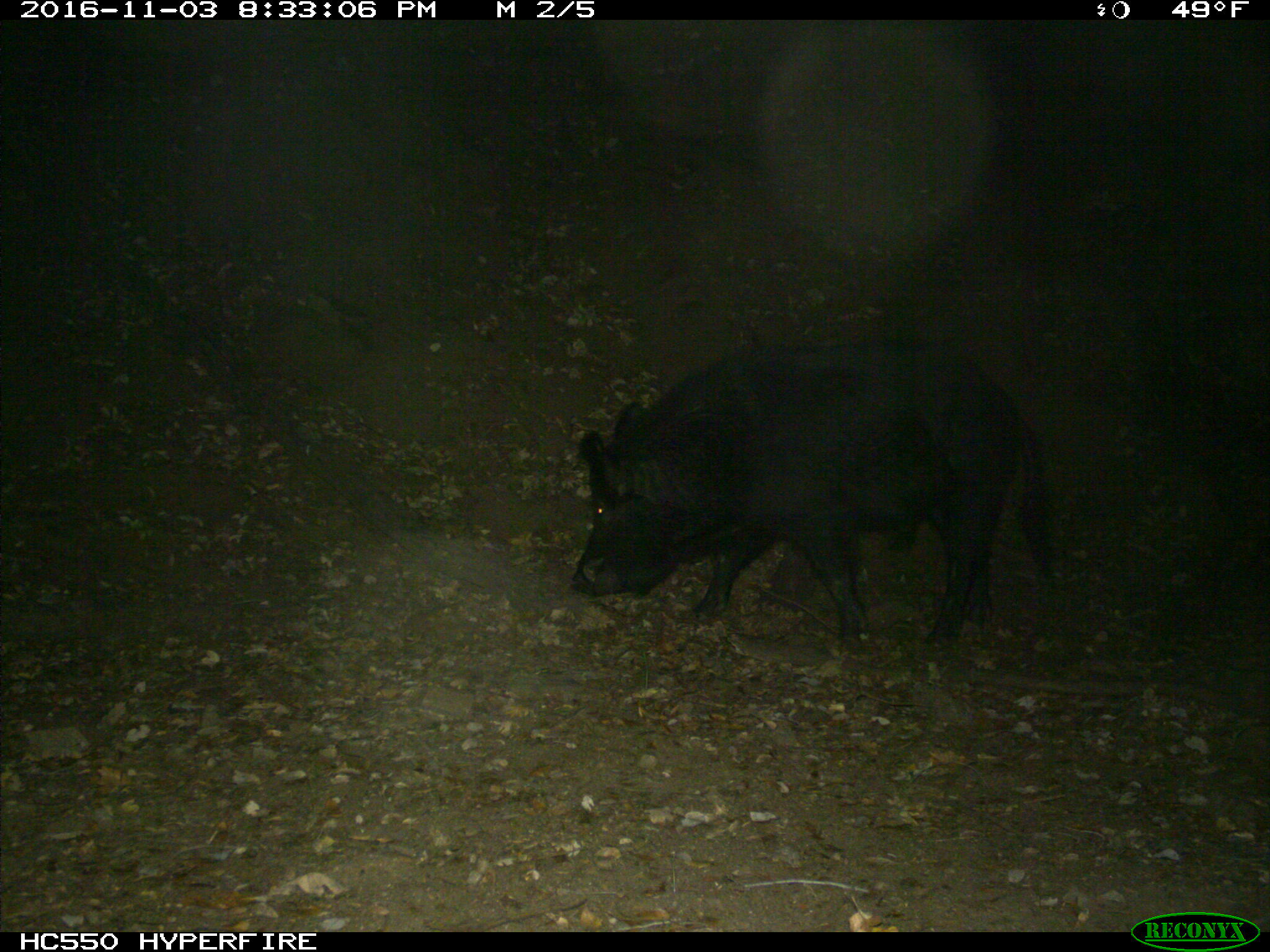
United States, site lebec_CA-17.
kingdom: Animalia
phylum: Chordata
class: Mammalia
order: Artiodactyla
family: Suidae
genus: Sus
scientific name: Sus scrofa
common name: wild boar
Sus scrofa (wild boar).